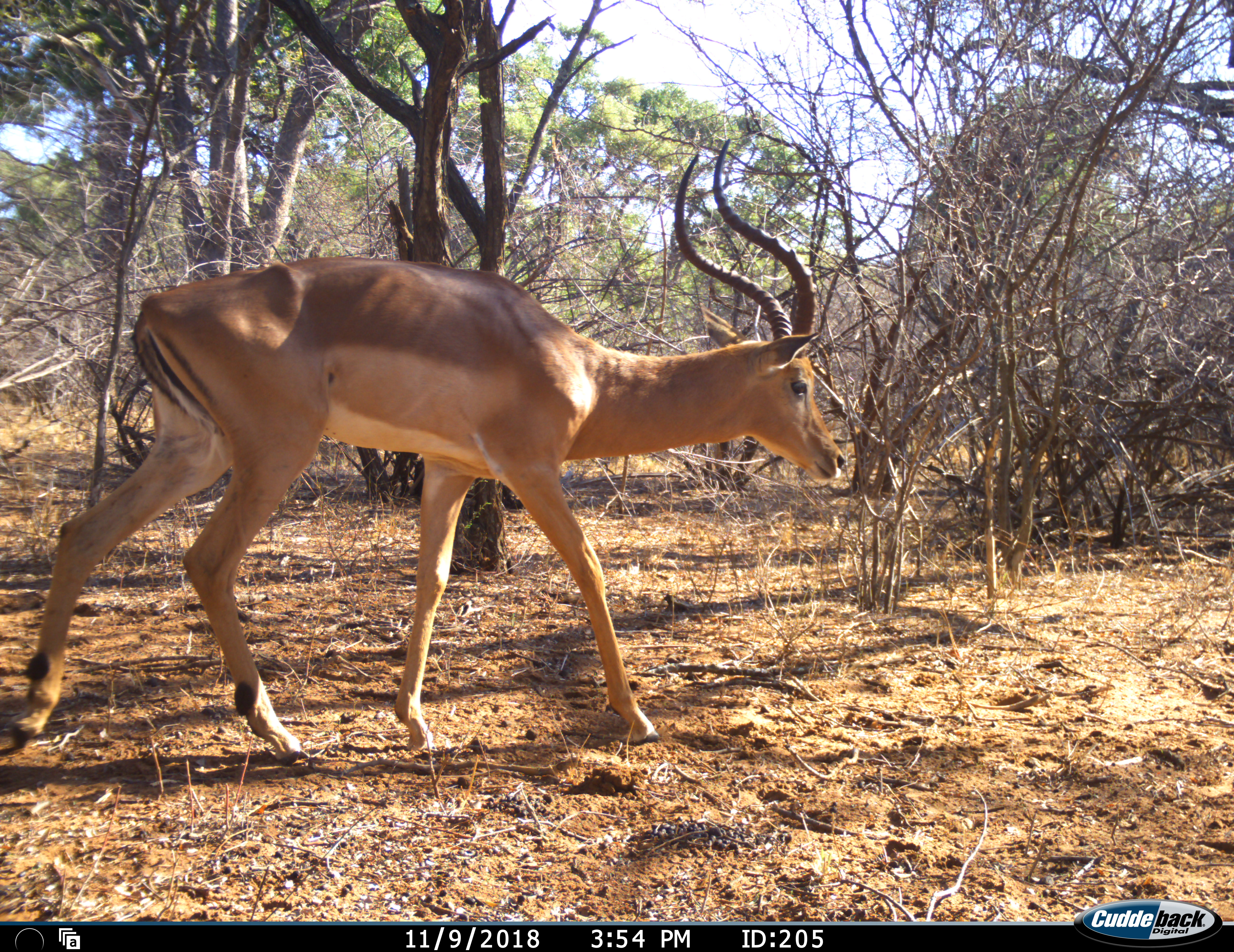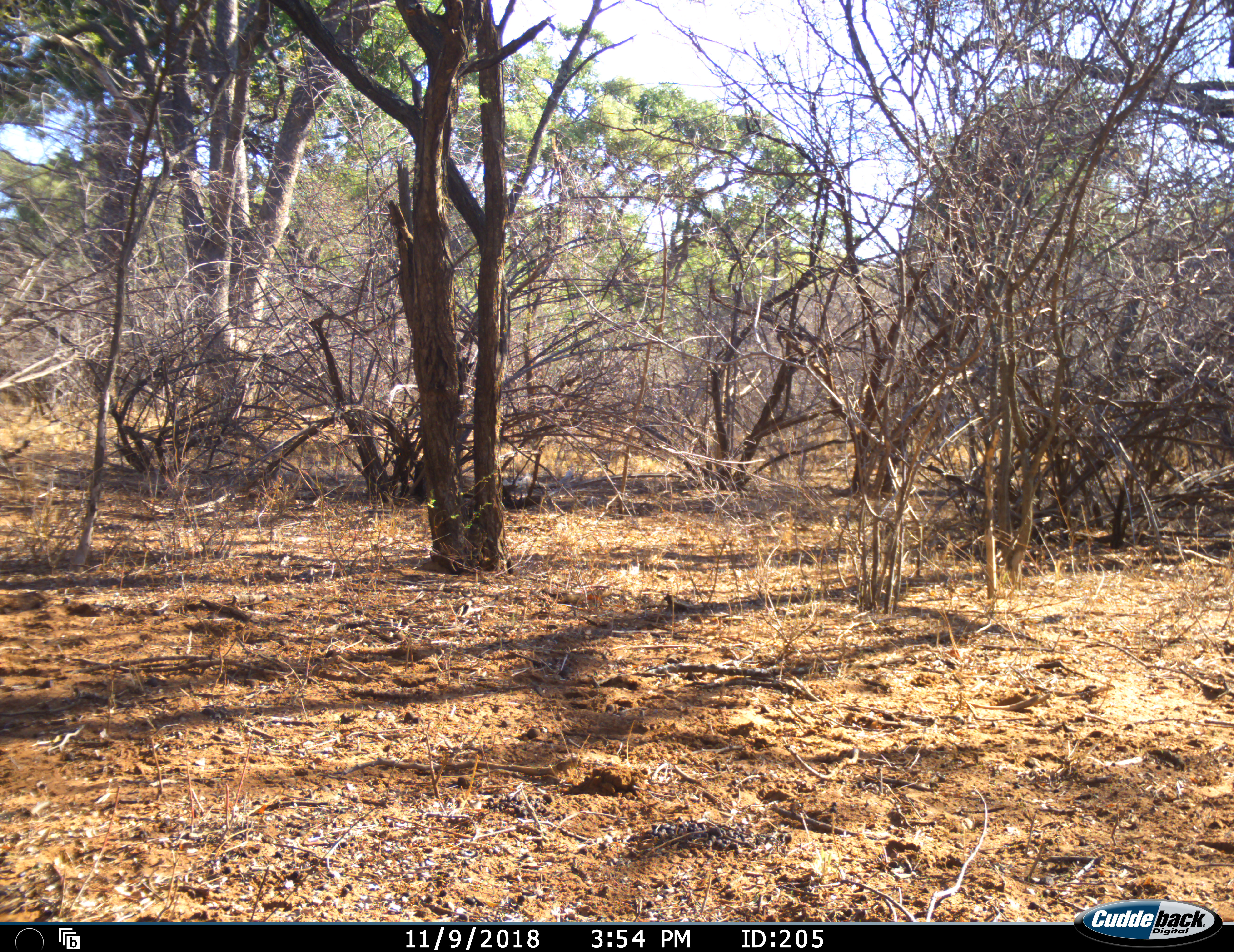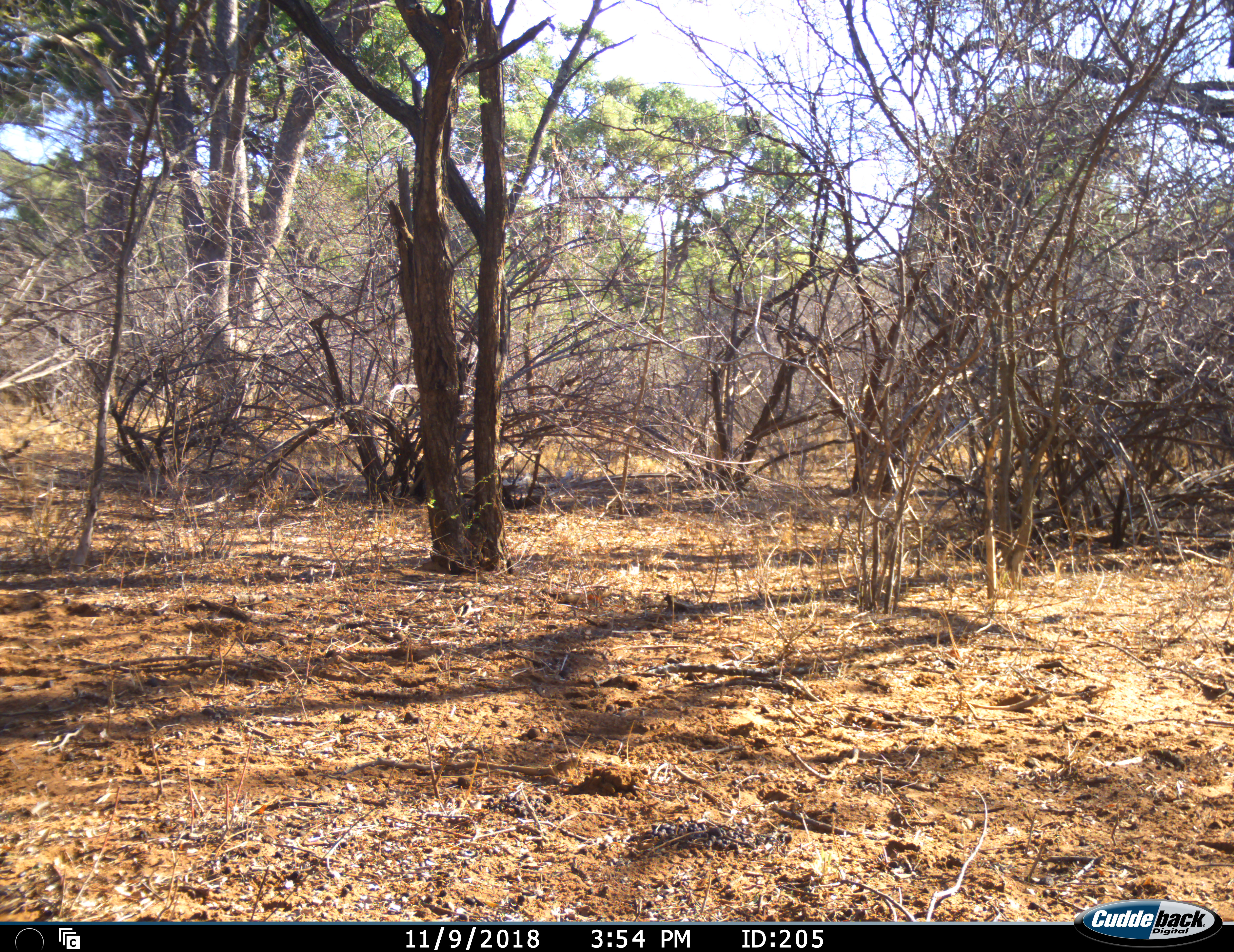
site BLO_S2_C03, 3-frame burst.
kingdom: Animalia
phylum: Chordata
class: Mammalia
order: Artiodactyla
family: Bovidae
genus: Aepyceros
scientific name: Aepyceros melampus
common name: impala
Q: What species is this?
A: Impala (Aepyceros melampus).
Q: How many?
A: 1.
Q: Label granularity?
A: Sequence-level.